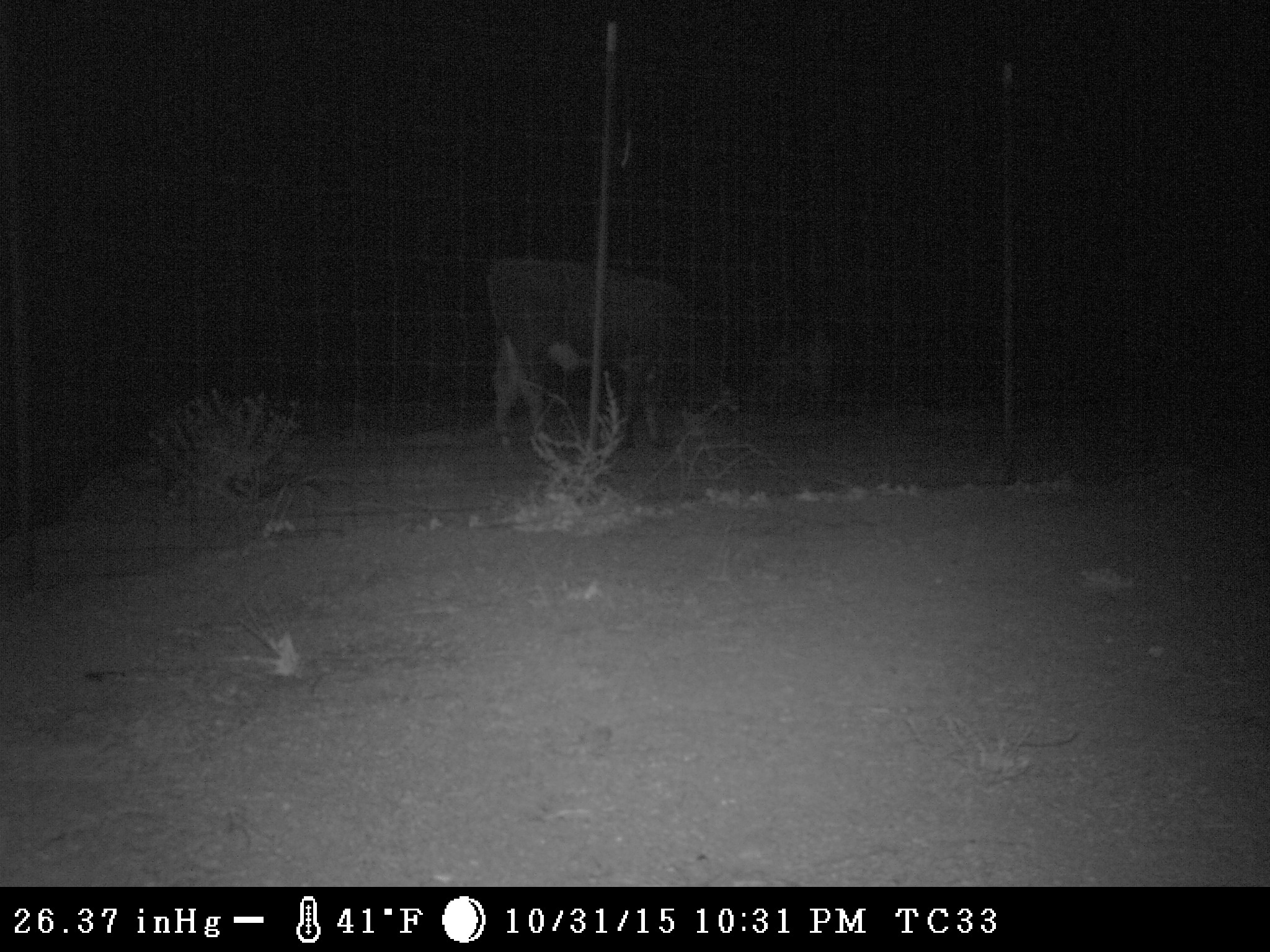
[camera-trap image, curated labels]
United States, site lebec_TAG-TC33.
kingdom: Animalia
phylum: Chordata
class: Mammalia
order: Artiodactyla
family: Bovidae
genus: Bos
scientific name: Bos taurus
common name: domestic cow